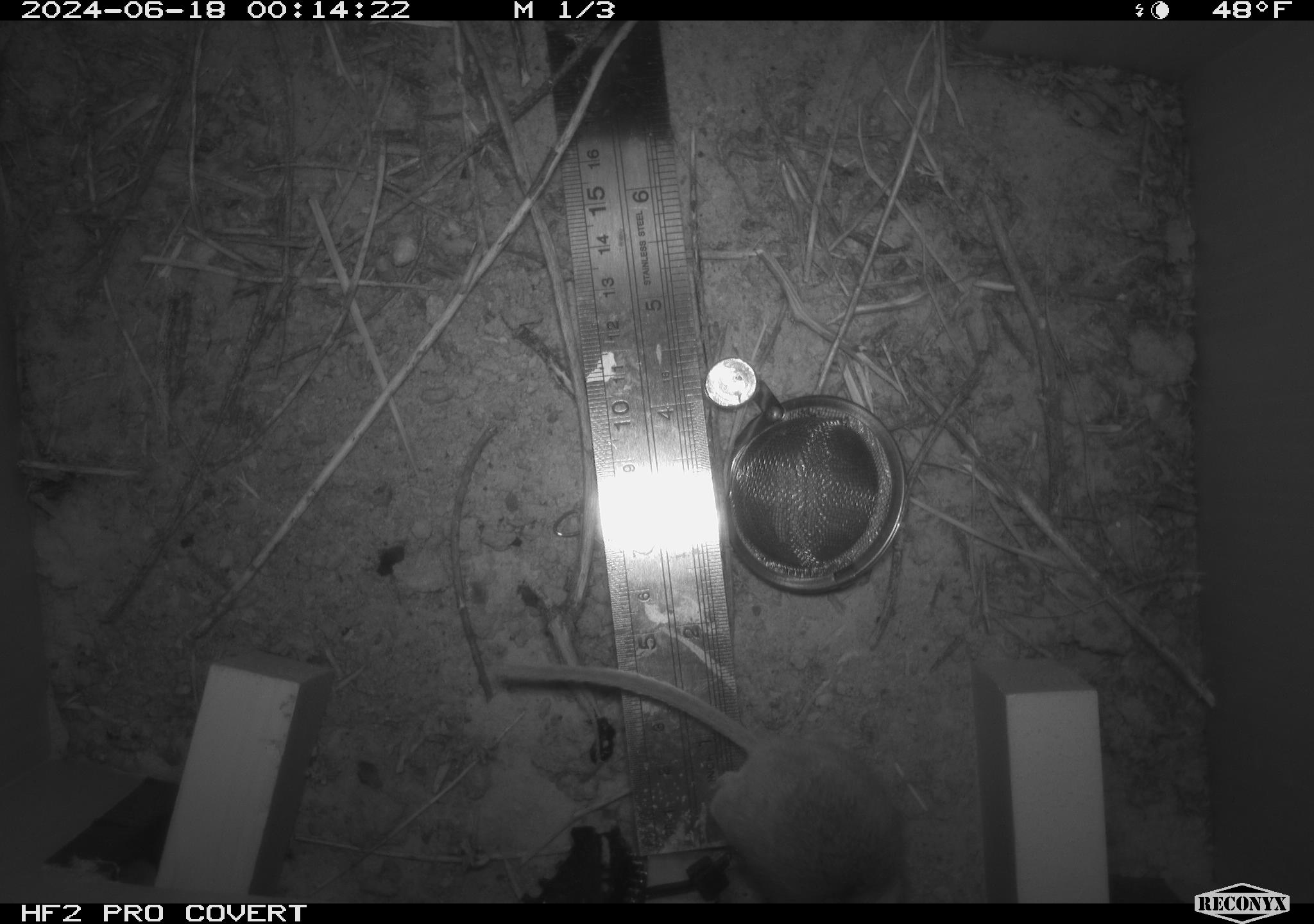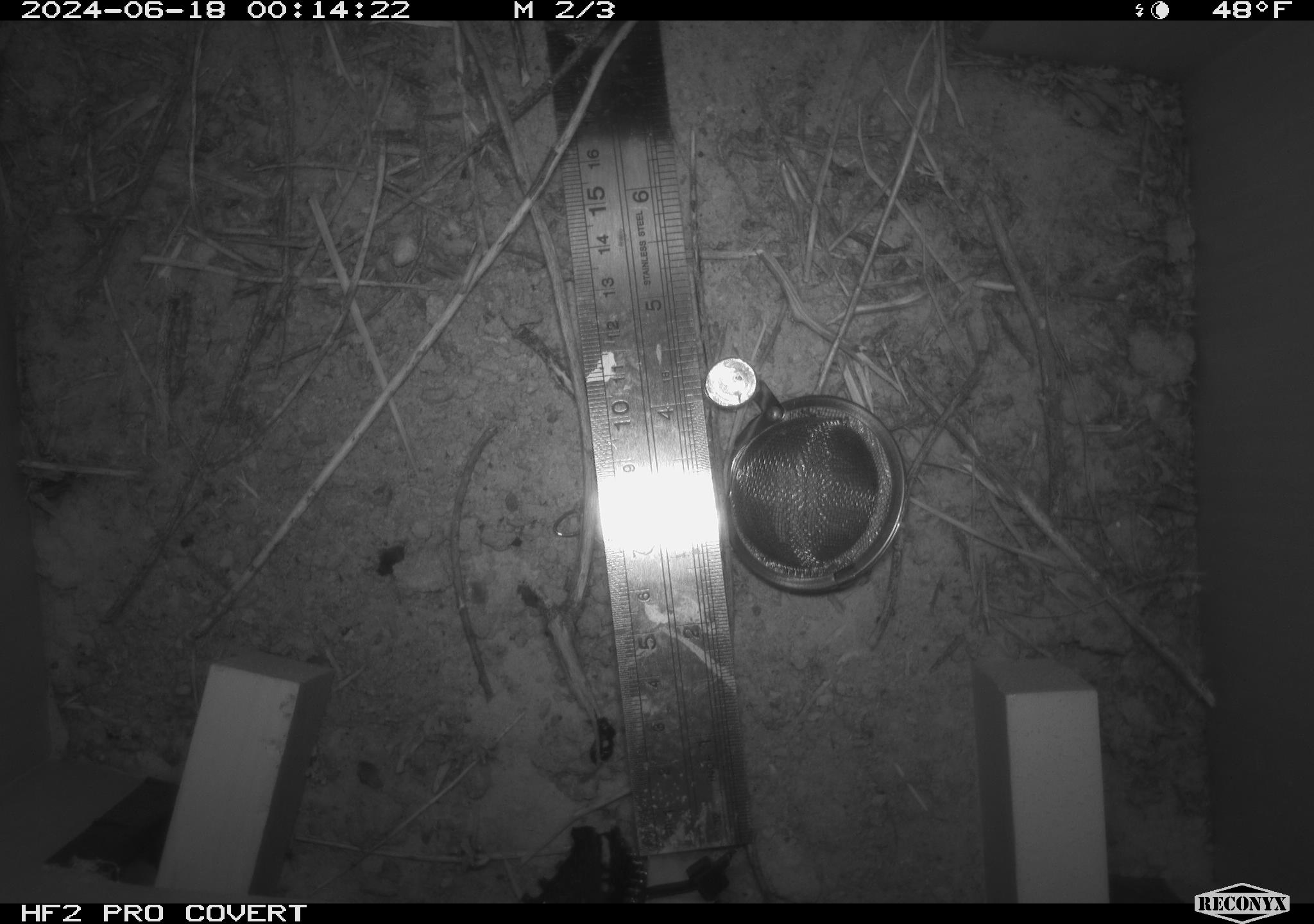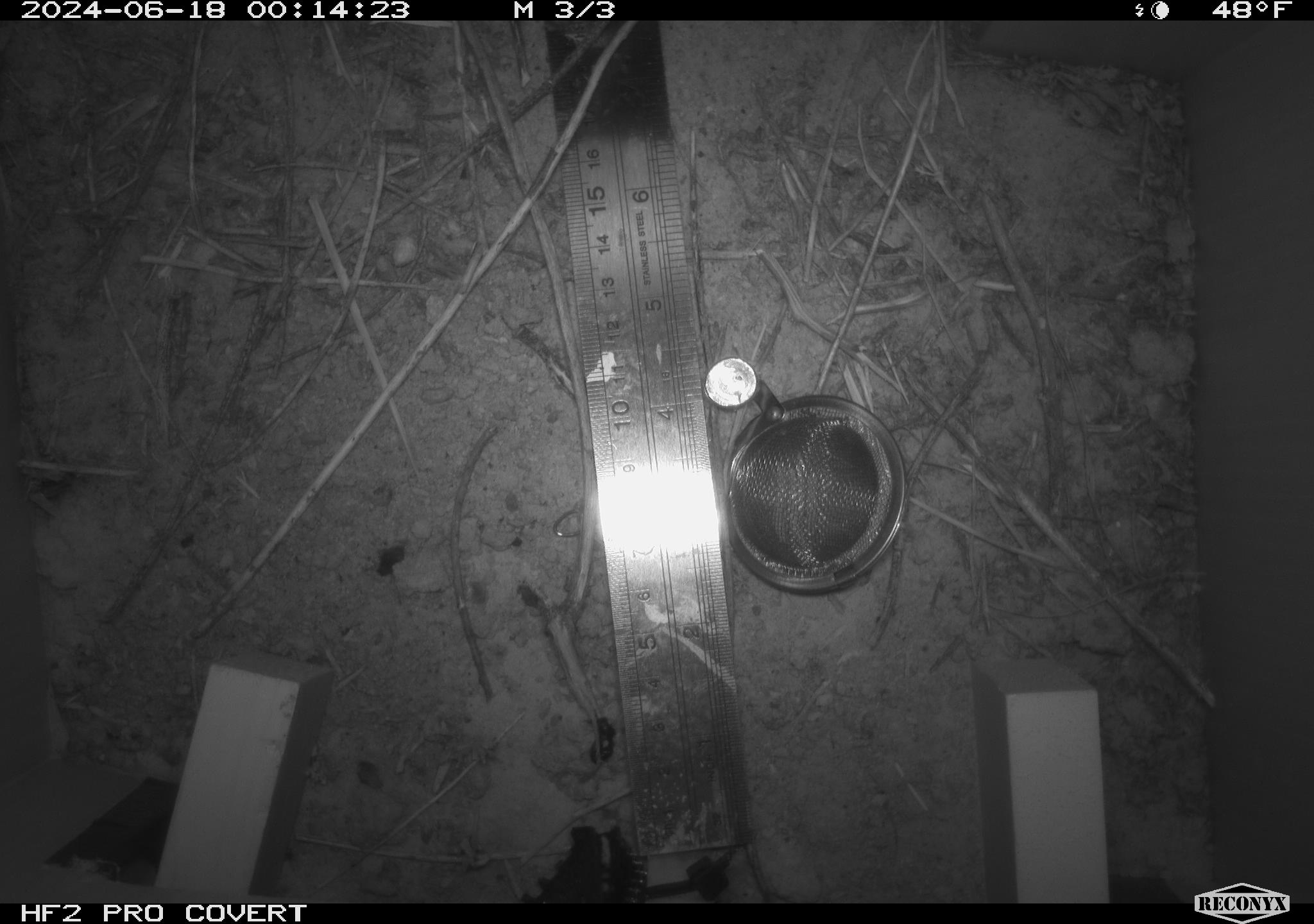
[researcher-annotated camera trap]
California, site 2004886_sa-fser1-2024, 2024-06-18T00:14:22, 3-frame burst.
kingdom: Animalia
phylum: Chordata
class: Mammalia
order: Rodentia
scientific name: Rodentia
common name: rodent